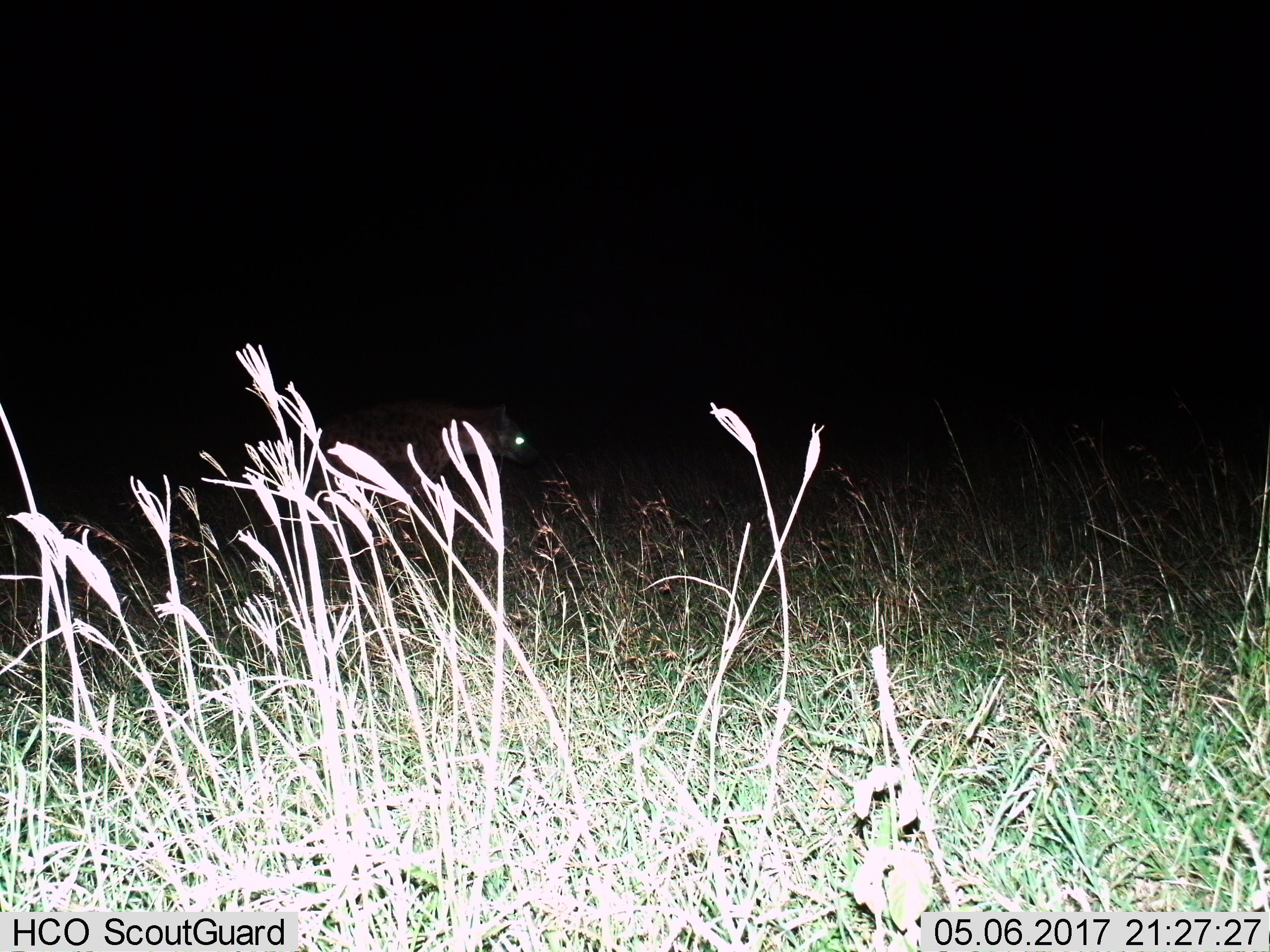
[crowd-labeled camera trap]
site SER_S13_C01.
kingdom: Animalia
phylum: Chordata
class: Mammalia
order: Carnivora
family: Hyaenidae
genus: Crocuta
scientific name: Crocuta crocuta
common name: spotted hyena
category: hyenaspotted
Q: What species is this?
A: Hyenaspotted (spotted hyena) (Crocuta crocuta).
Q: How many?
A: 1.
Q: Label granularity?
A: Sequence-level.